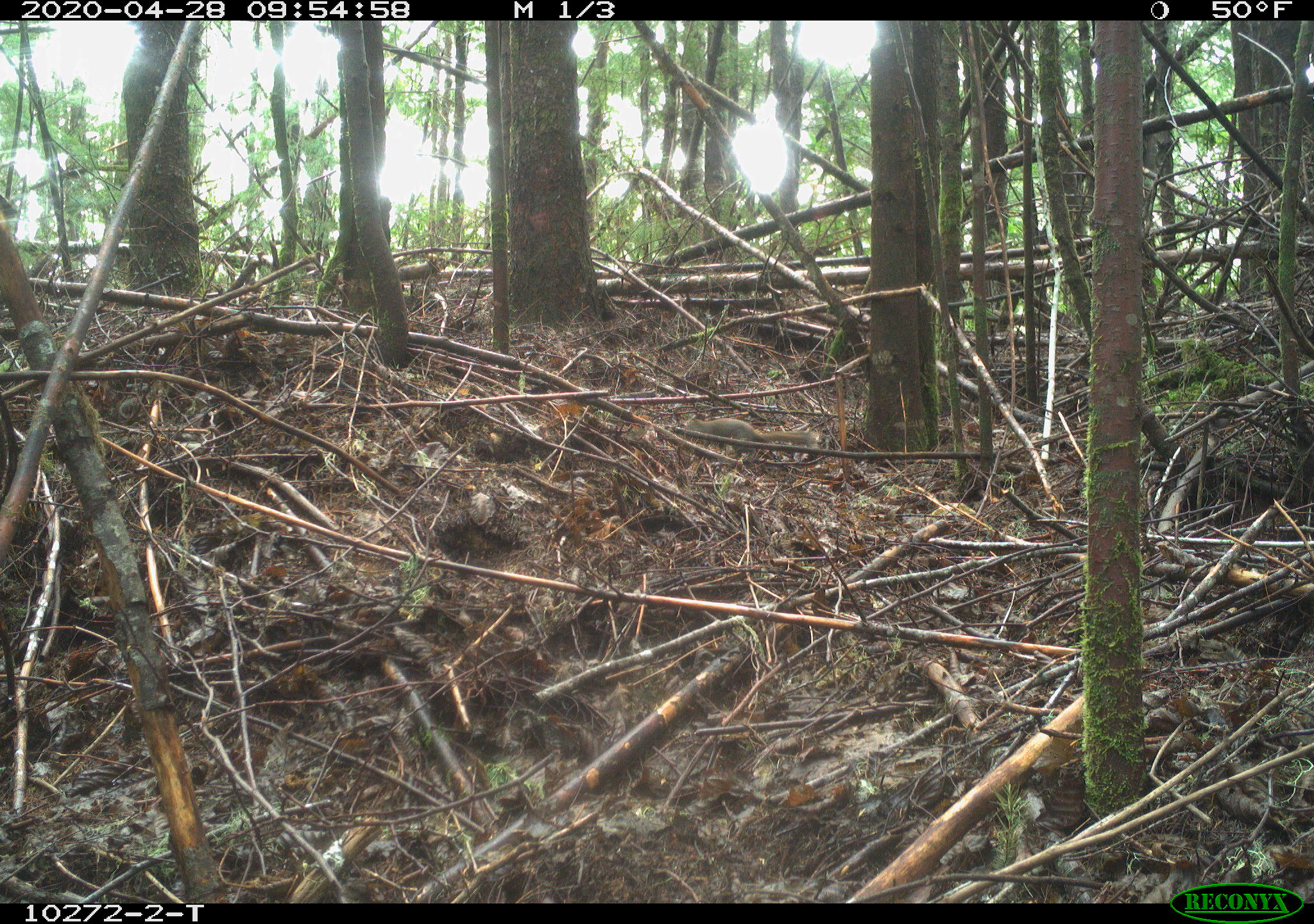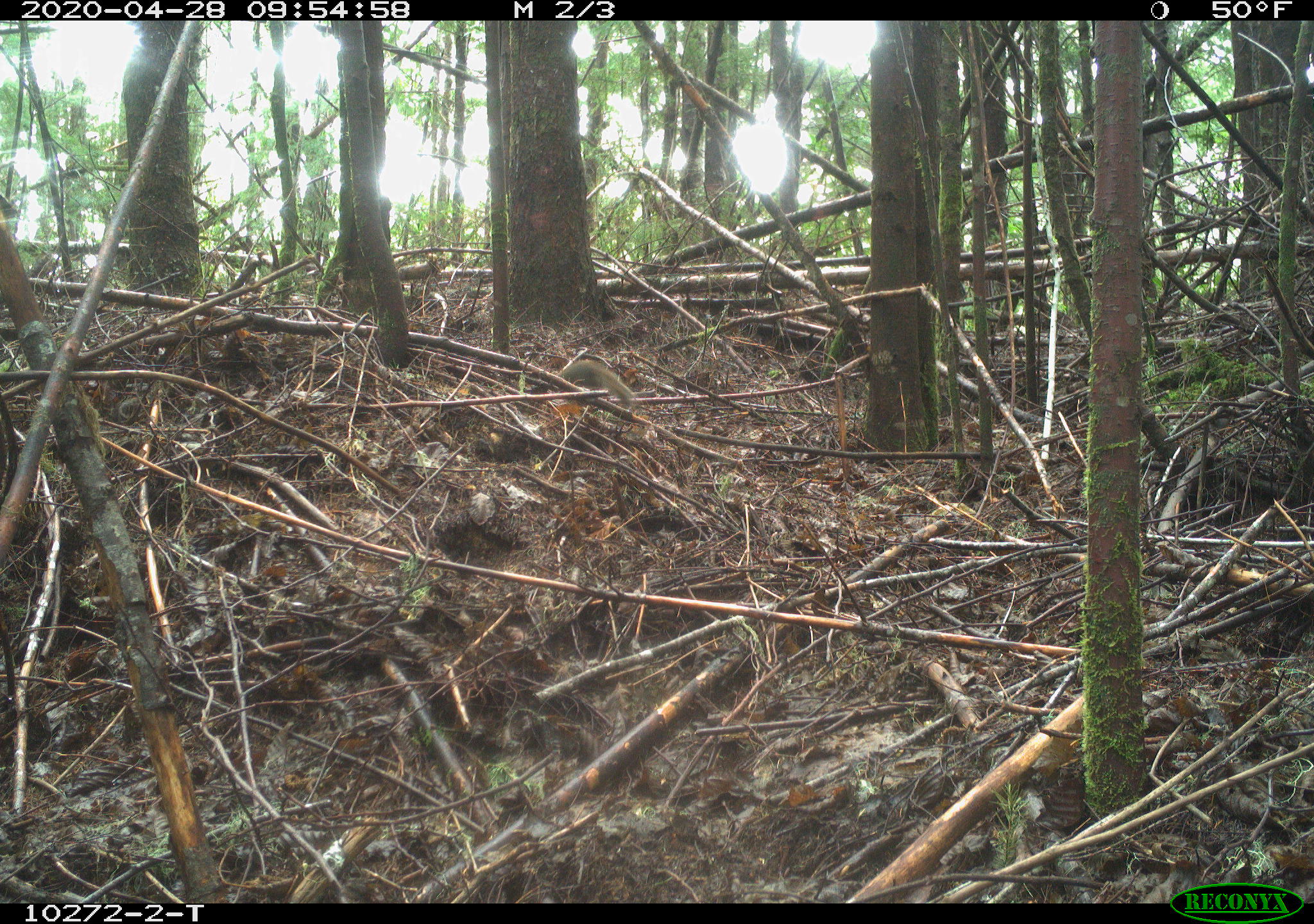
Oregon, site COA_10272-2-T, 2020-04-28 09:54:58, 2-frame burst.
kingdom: Animalia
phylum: Chordata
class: Mammalia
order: Rodentia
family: Sciuridae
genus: Tamiasciurus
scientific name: Tamiasciurus douglasii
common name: douglas squirrel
Douglas squirrel (Tamiasciurus douglasii).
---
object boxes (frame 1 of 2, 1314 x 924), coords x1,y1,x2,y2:
douglas squirrel: 666,414,820,461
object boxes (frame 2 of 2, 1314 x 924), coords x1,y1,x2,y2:
douglas squirrel: 555,352,631,408